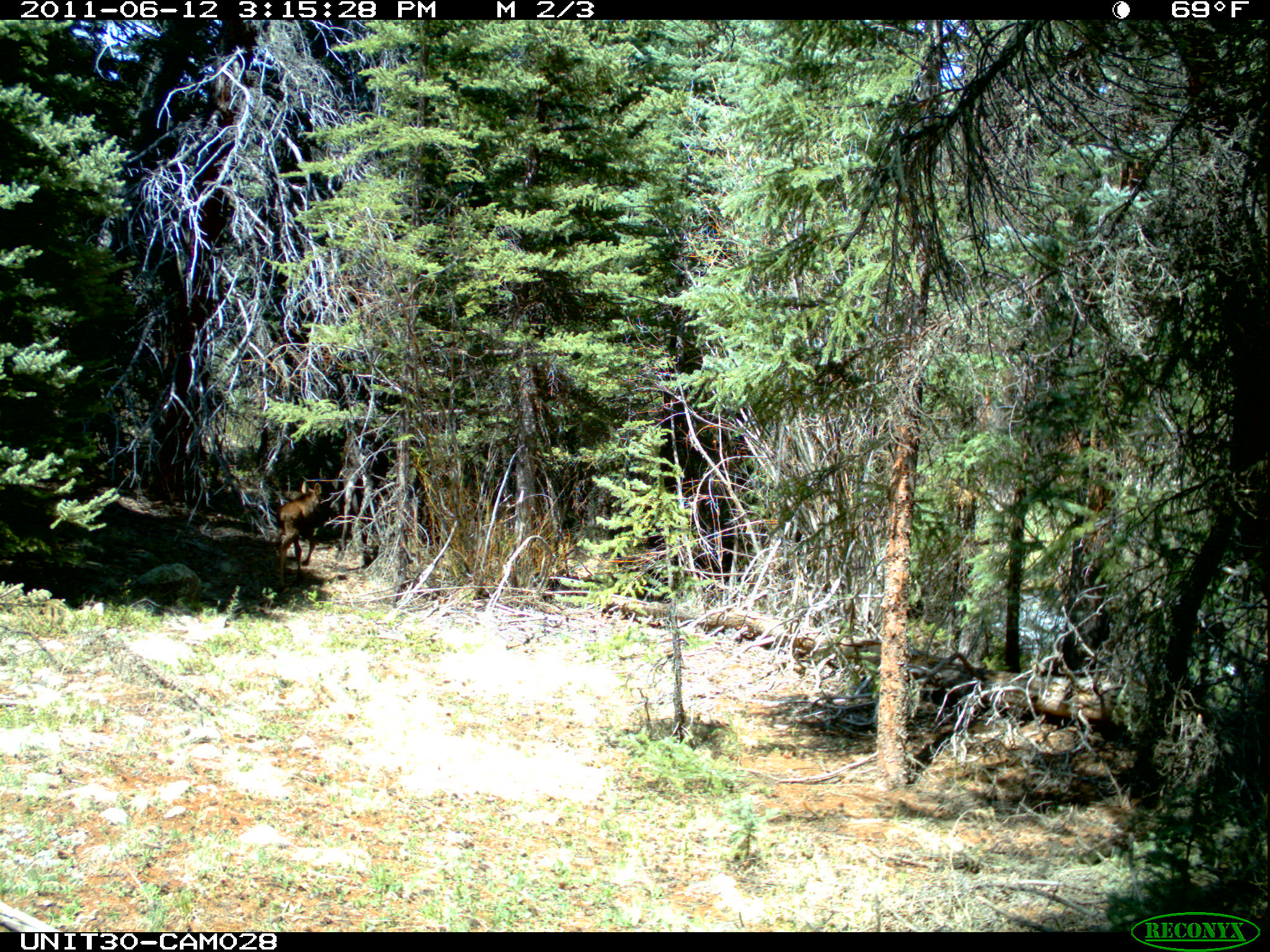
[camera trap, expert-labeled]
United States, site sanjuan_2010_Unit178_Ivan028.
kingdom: Animalia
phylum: Chordata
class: Mammalia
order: Artiodactyla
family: Cervidae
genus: Alces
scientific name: Alces alces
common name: moose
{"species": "Alces alces (moose)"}